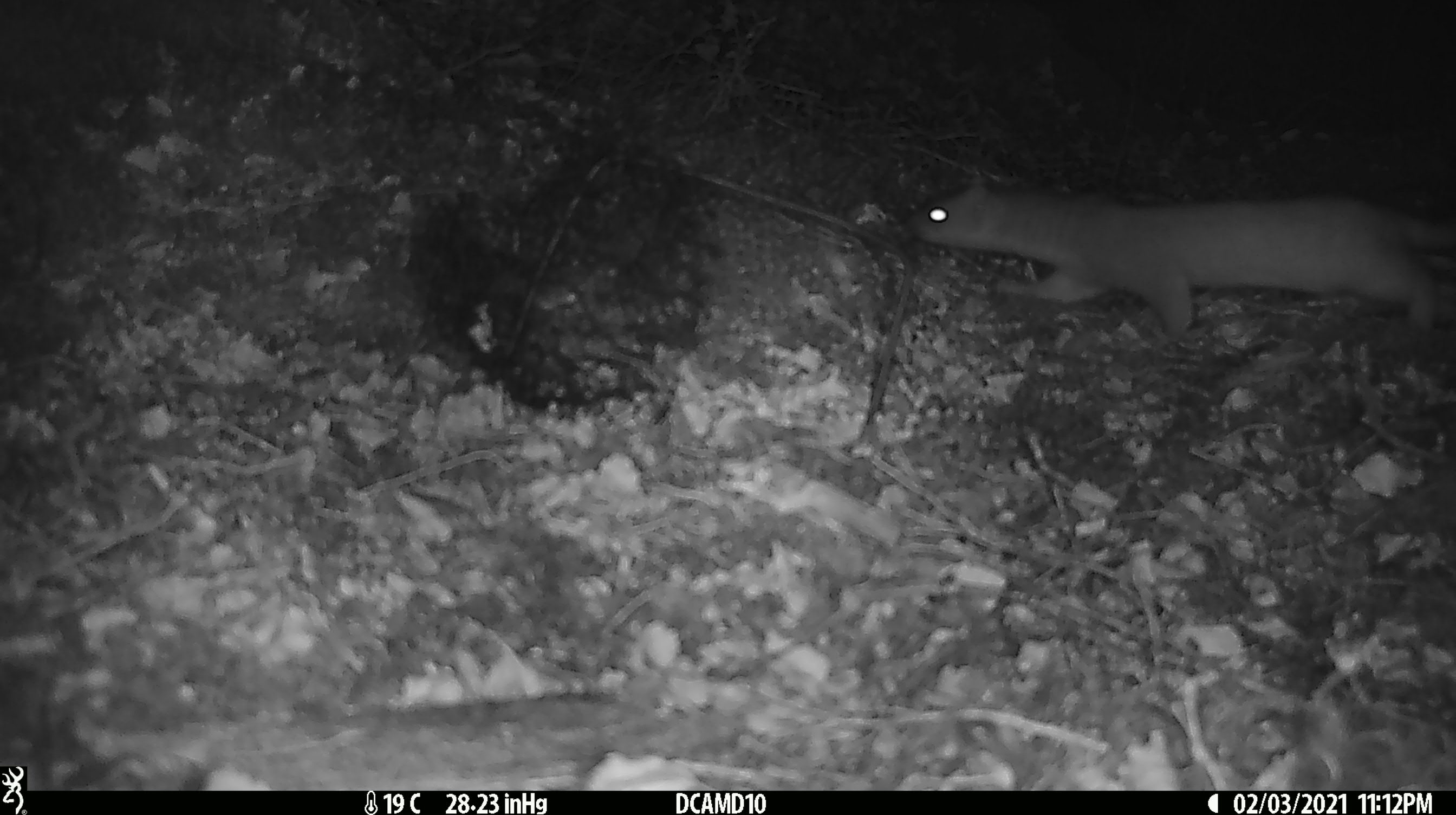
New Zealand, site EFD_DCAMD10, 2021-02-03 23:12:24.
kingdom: Animalia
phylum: Chordata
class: Mammalia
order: Carnivora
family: Mustelidae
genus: Mustela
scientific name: Mustela erminea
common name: stoat